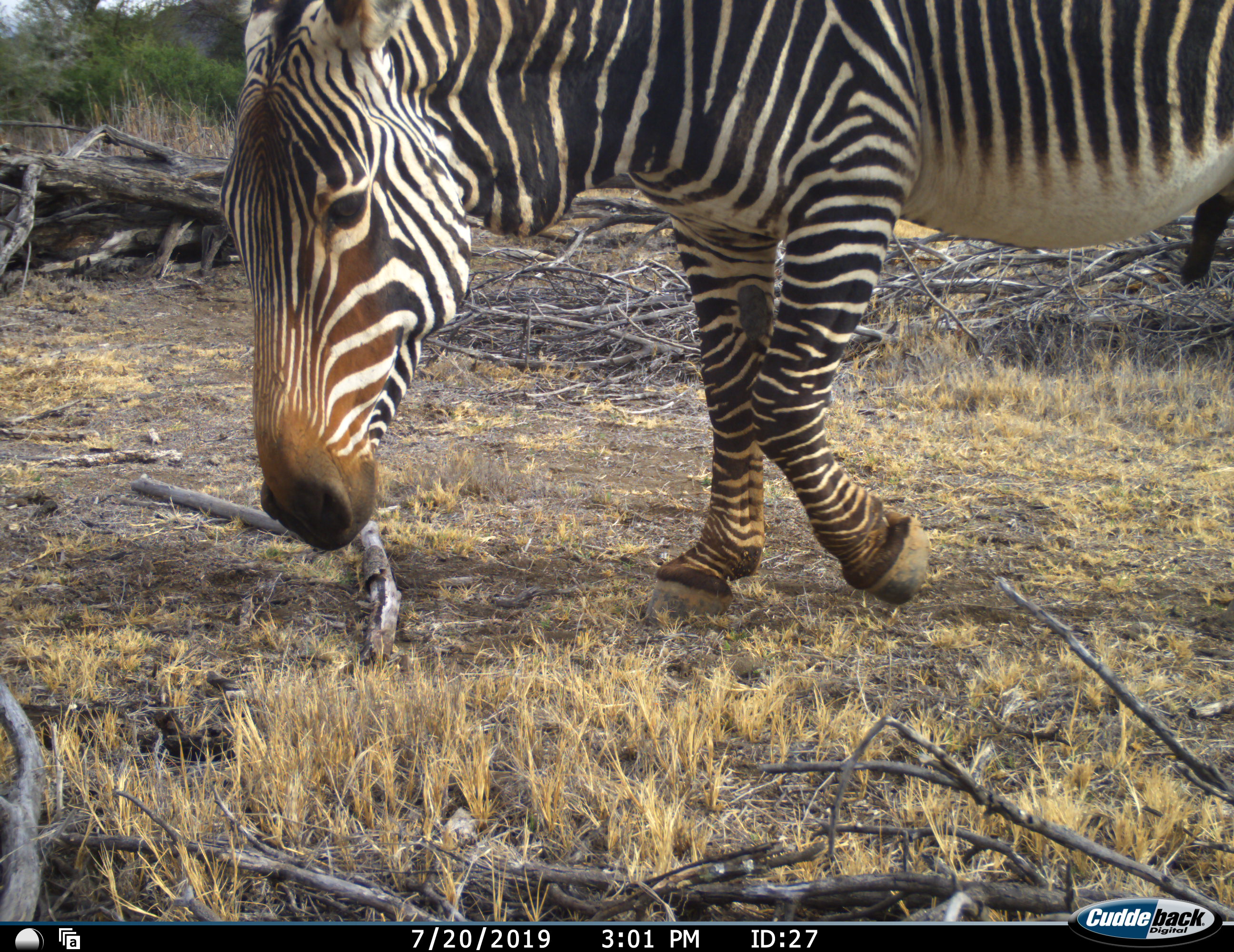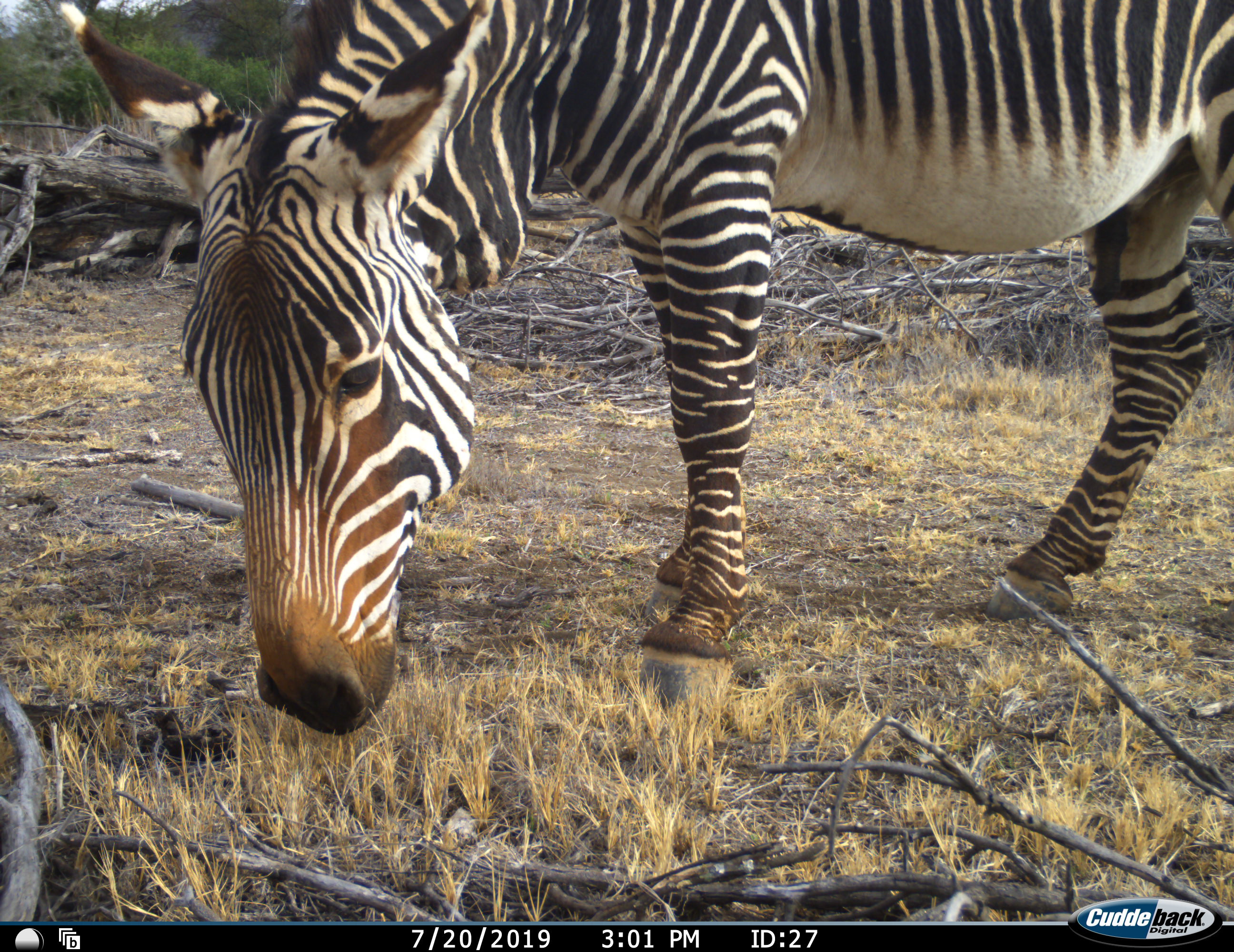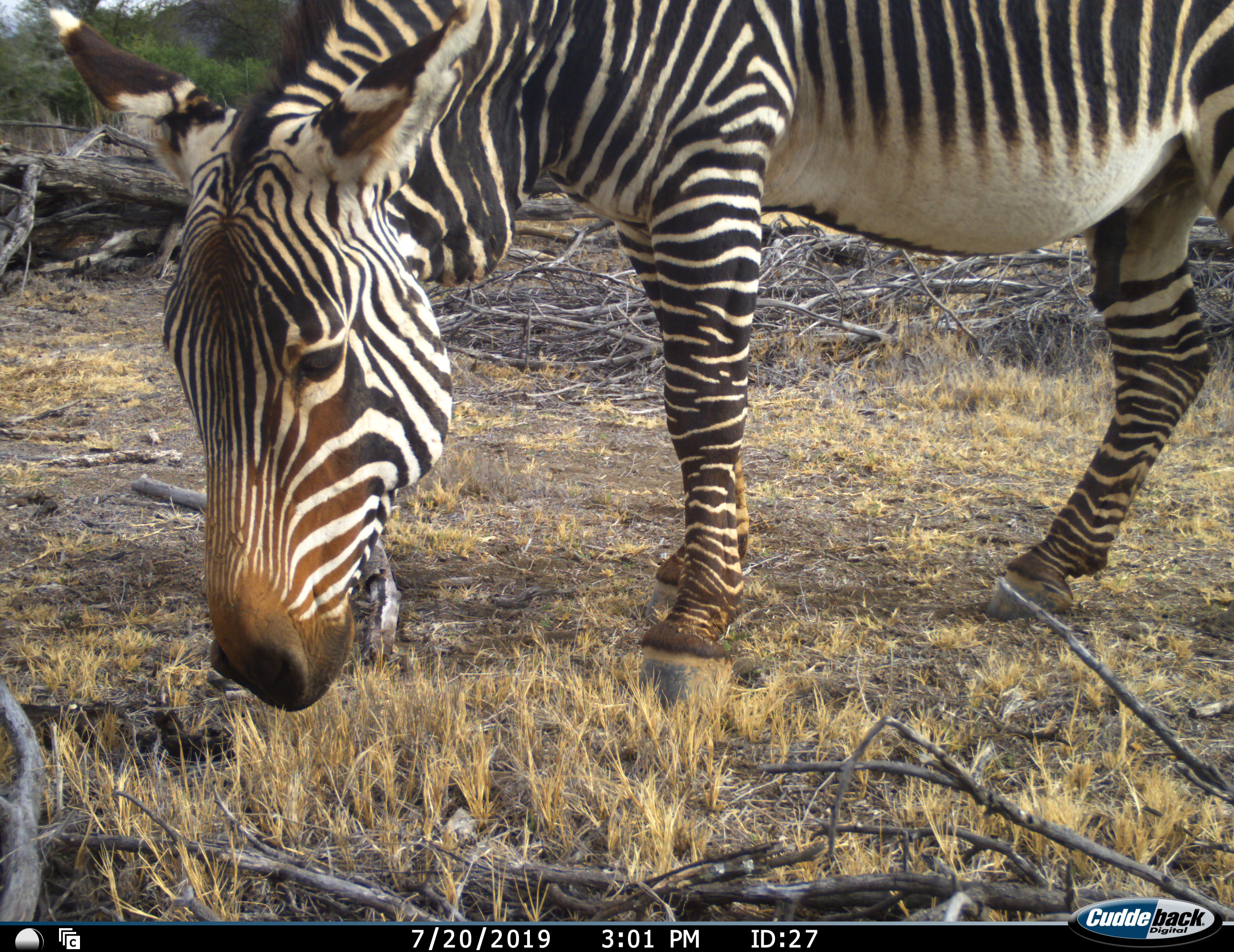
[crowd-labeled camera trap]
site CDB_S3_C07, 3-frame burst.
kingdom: Animalia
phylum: Chordata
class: Mammalia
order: Perissodactyla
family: Equidae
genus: Equus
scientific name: Equus zebra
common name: mountain zebra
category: zebramountain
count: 1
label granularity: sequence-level